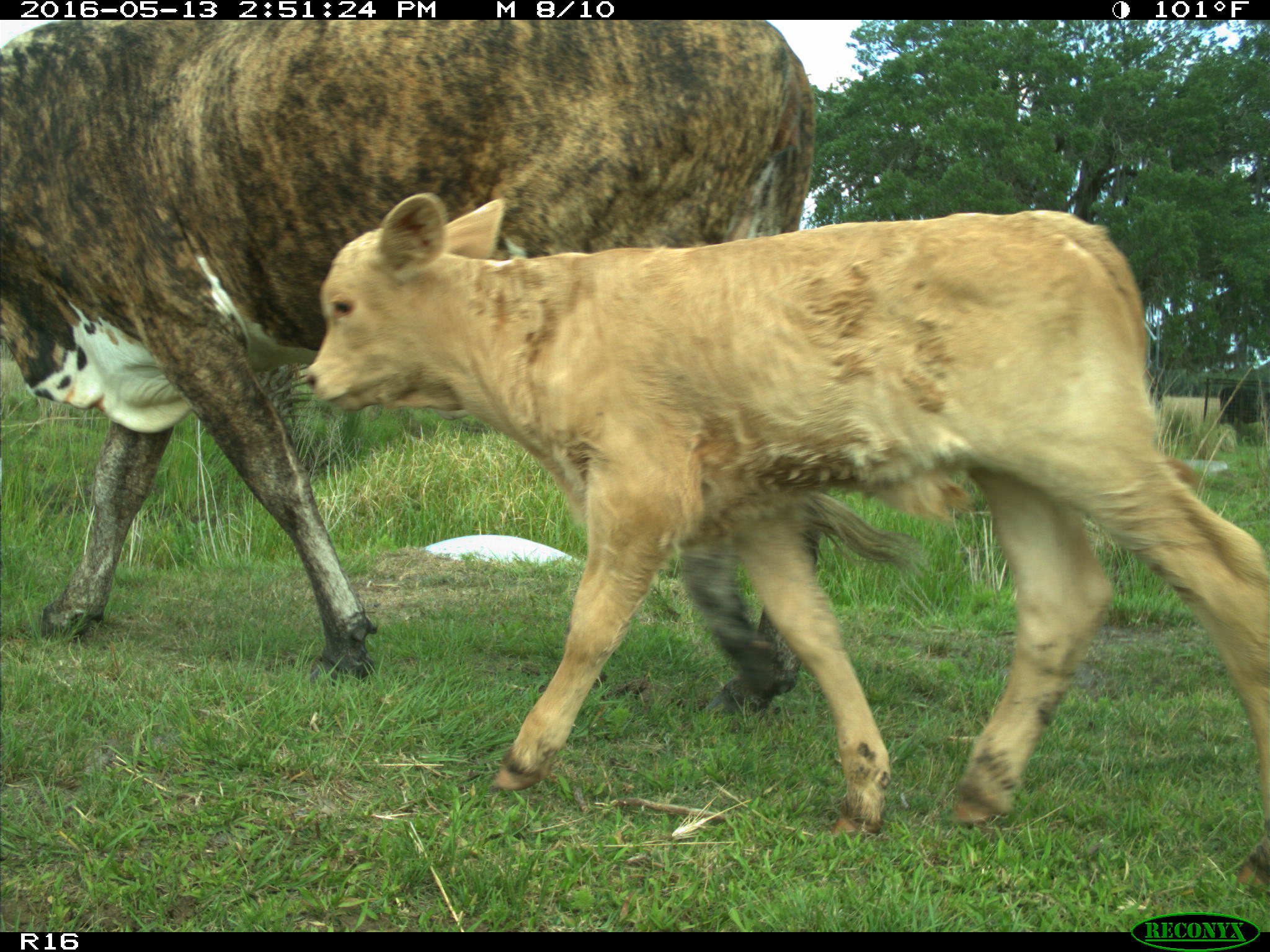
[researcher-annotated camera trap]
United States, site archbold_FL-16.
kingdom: Animalia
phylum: Chordata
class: Mammalia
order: Artiodactyla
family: Bovidae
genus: Bos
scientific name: Bos taurus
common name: domestic cow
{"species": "Bos taurus (domestic cow)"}